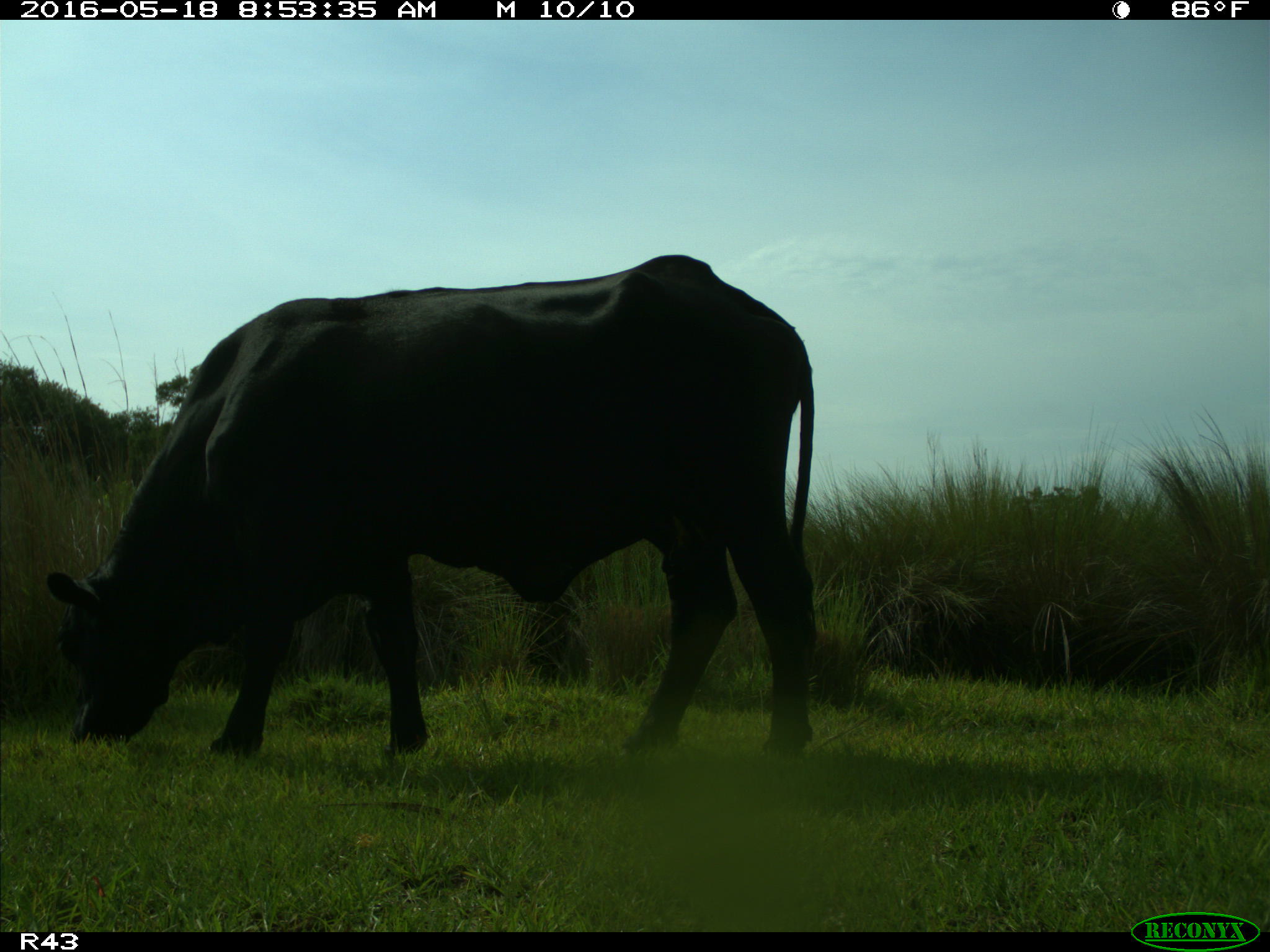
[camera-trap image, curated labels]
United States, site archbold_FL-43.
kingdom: Animalia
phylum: Chordata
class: Mammalia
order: Artiodactyla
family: Bovidae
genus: Bos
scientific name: Bos taurus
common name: domestic cow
Bos taurus (domestic cow).